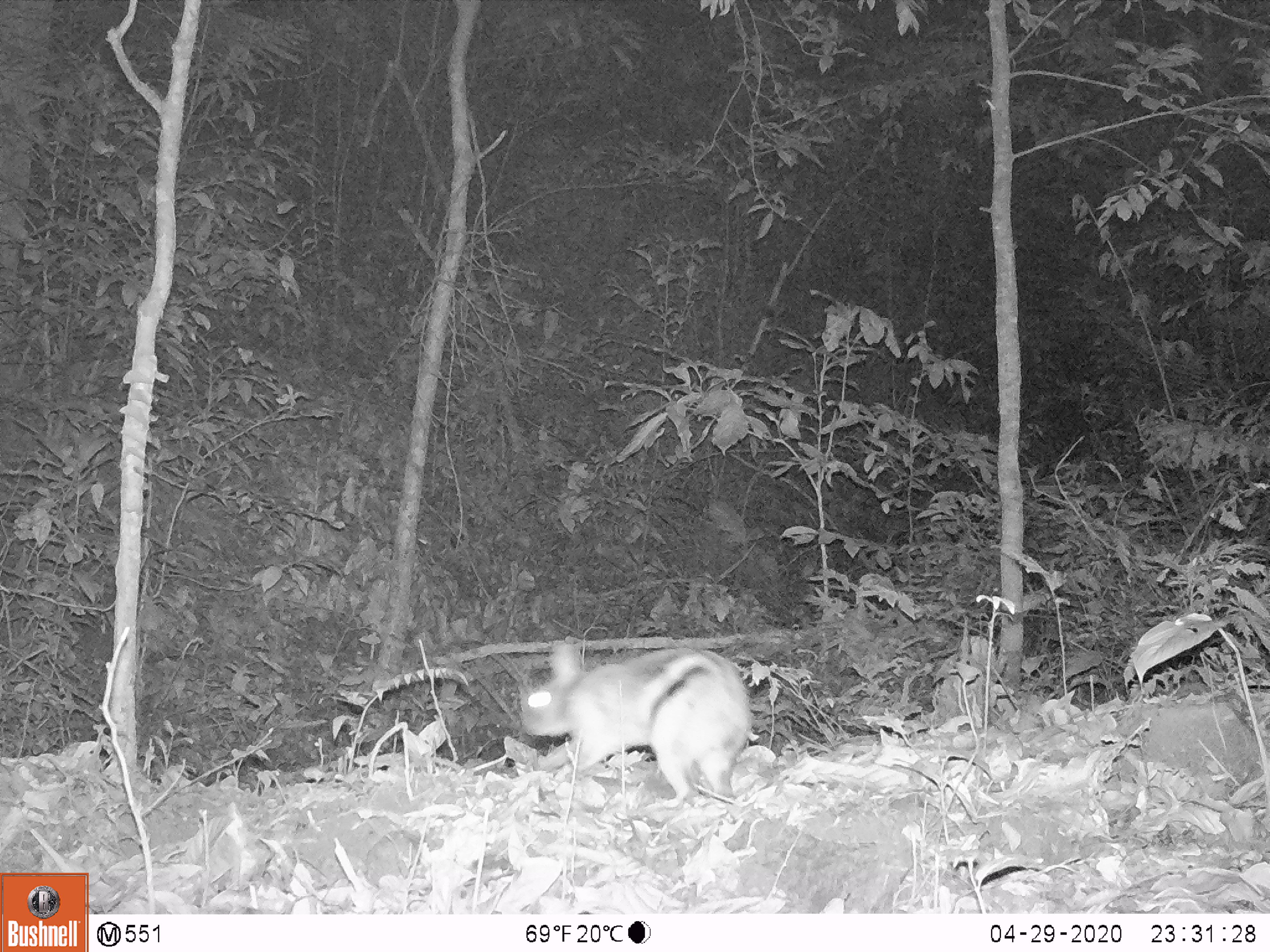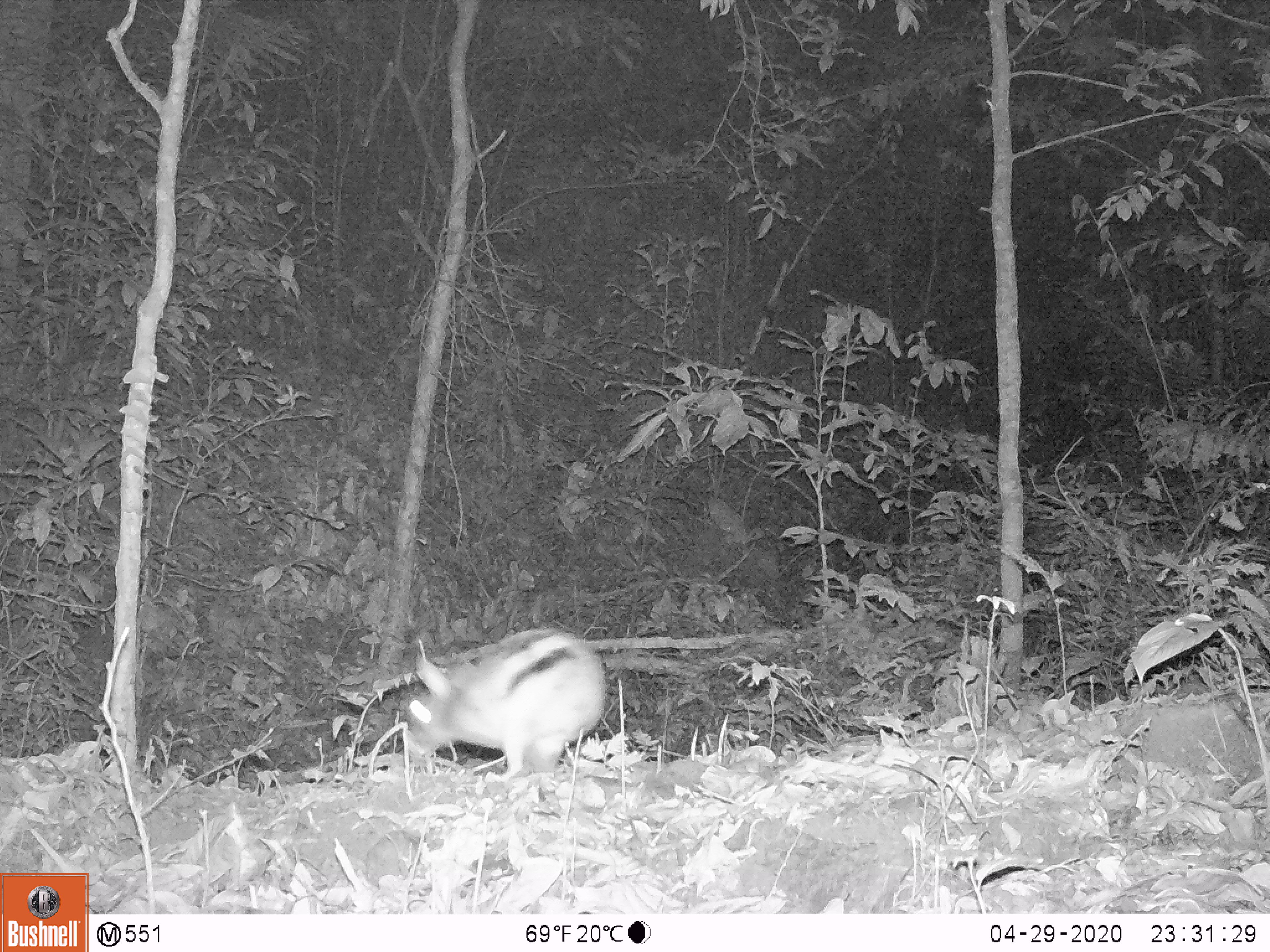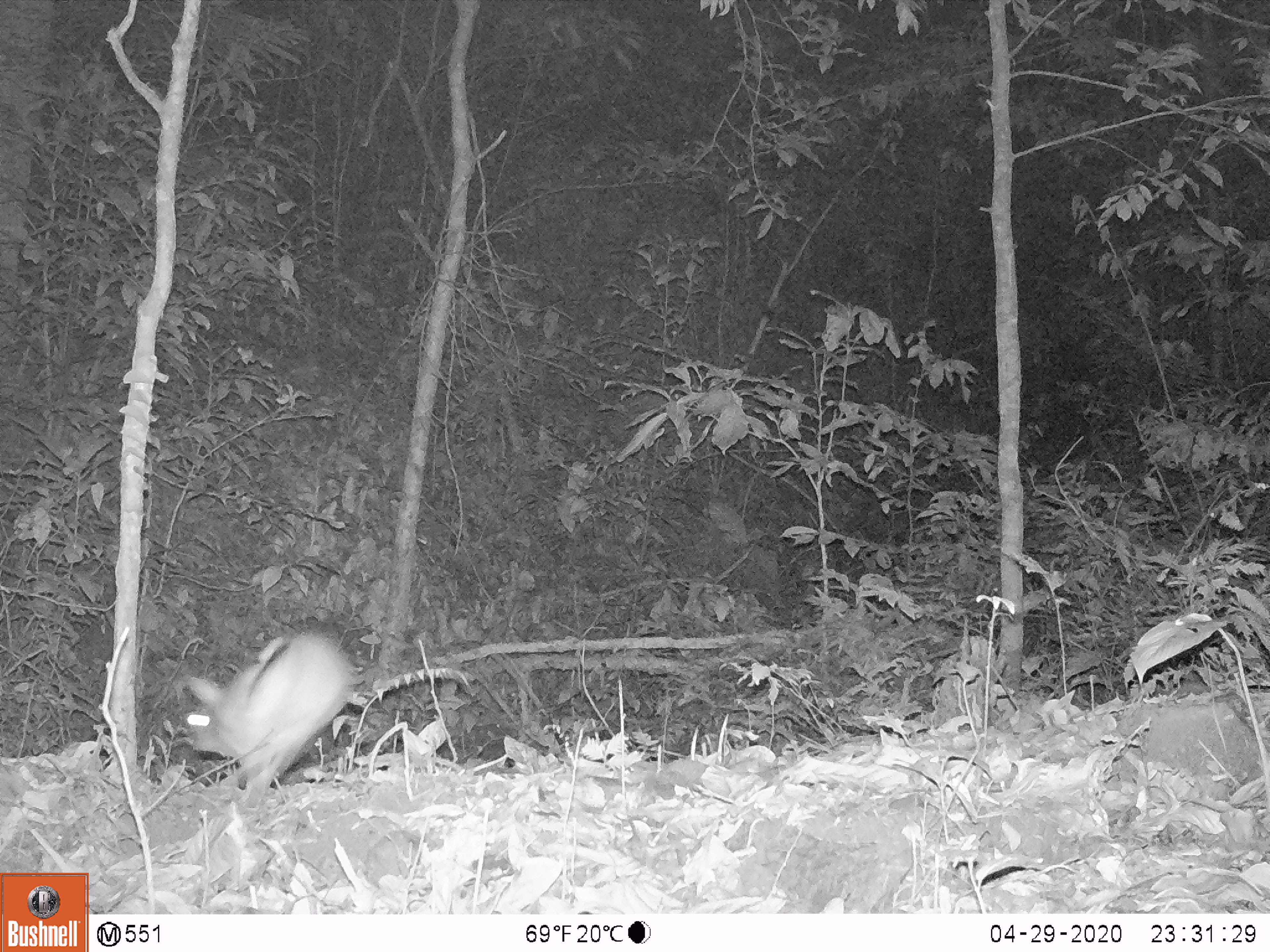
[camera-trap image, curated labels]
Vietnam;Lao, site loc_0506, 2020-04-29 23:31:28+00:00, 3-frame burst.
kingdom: Animalia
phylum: Chordata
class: Mammalia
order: Lagomorpha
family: Leporidae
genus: Nesolagus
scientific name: Nesolagus timminsi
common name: annamite striped rabbit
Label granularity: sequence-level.